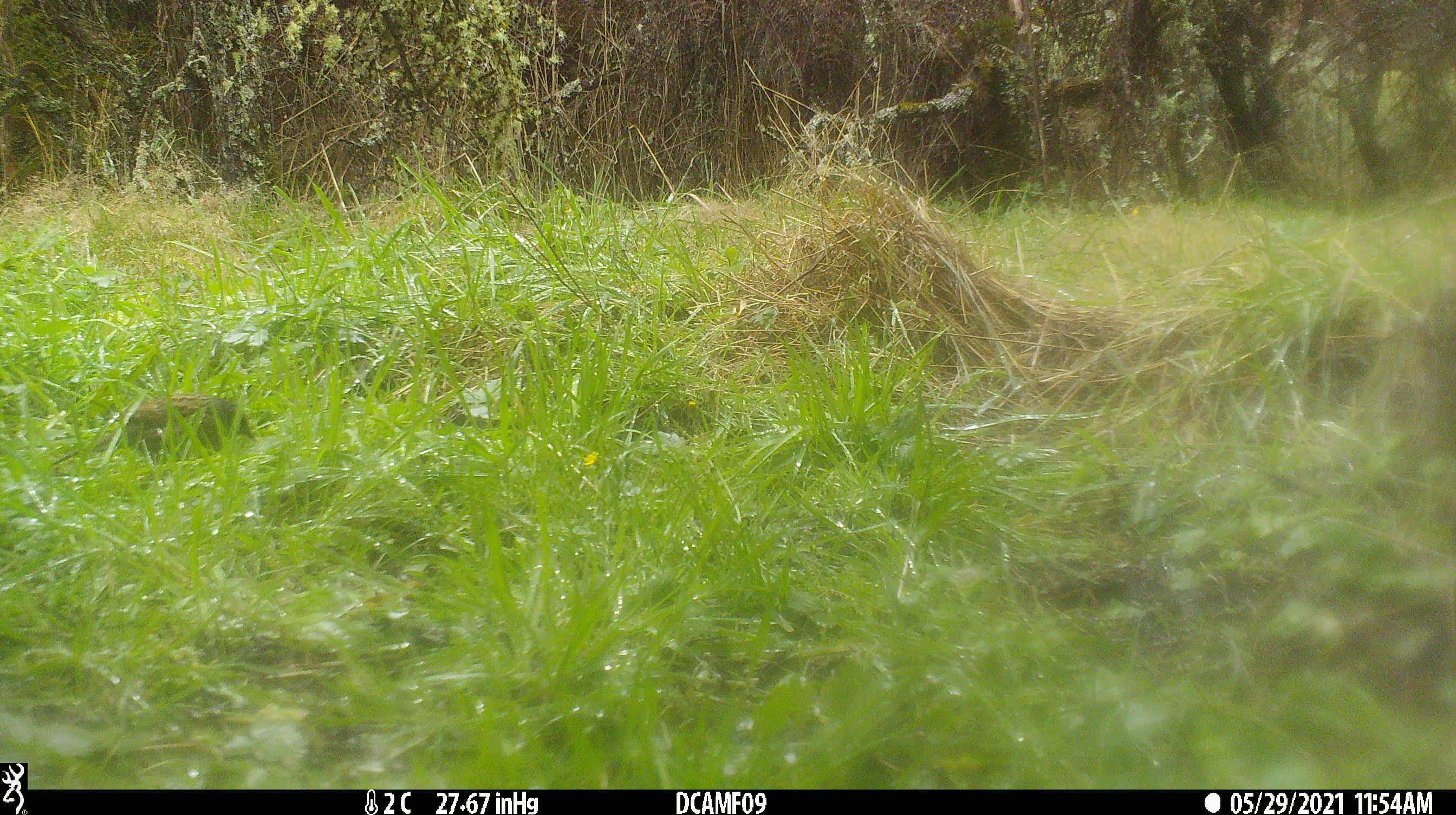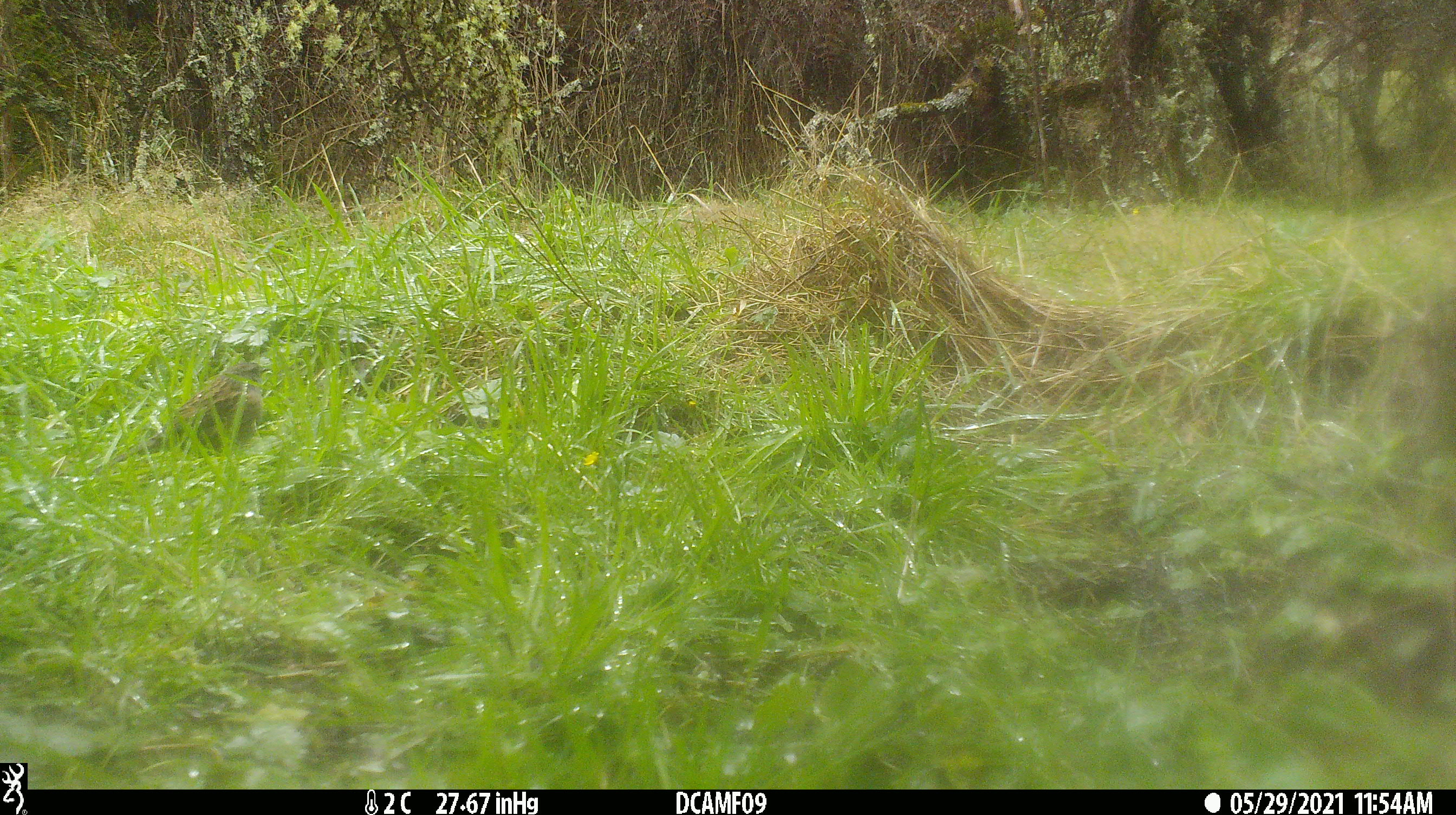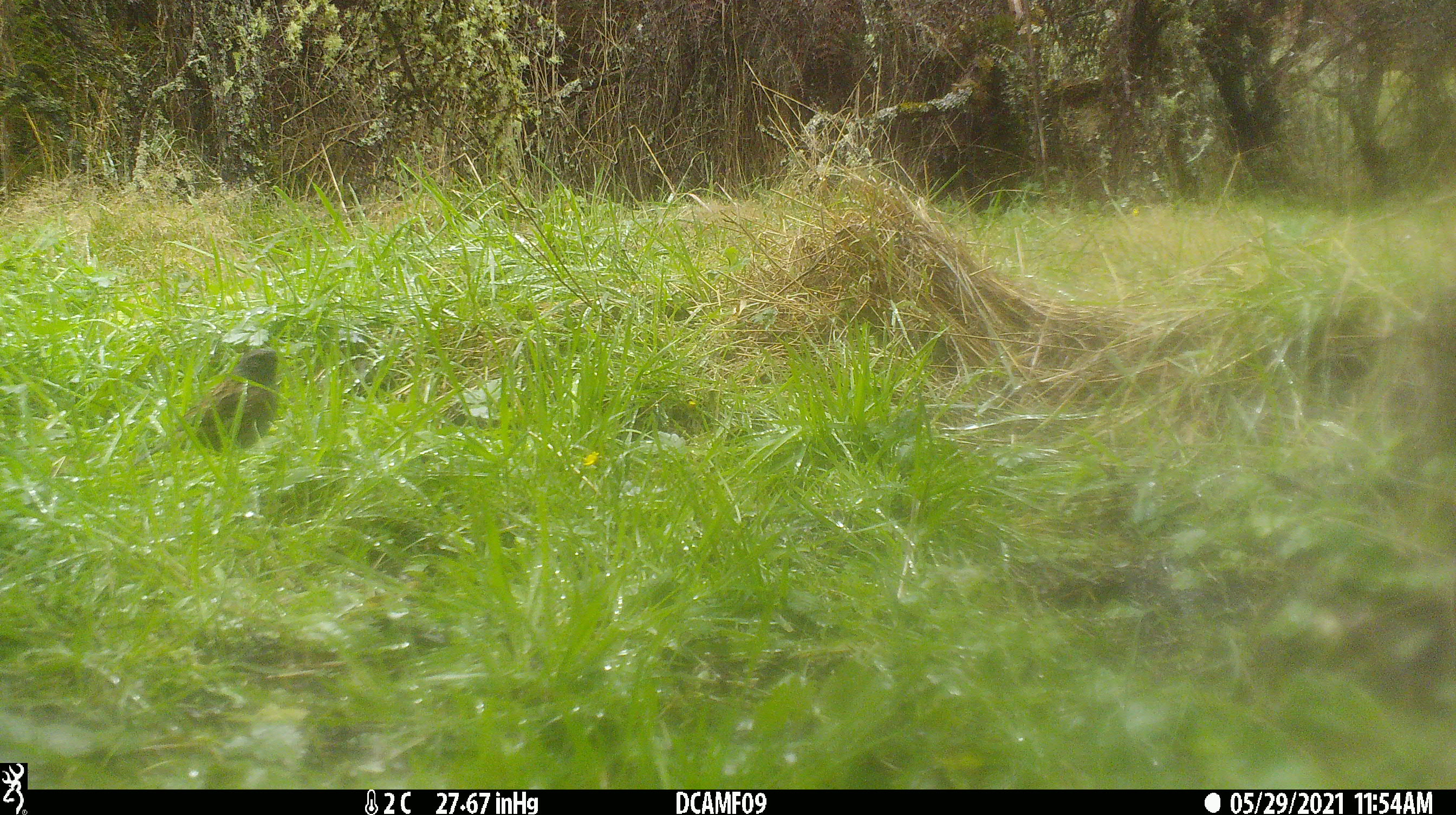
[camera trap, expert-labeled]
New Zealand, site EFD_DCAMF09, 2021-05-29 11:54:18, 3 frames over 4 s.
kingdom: Animalia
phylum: Chordata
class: Aves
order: Passeriformes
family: Prunellidae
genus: Prunella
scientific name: Prunella modularis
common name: dunnock